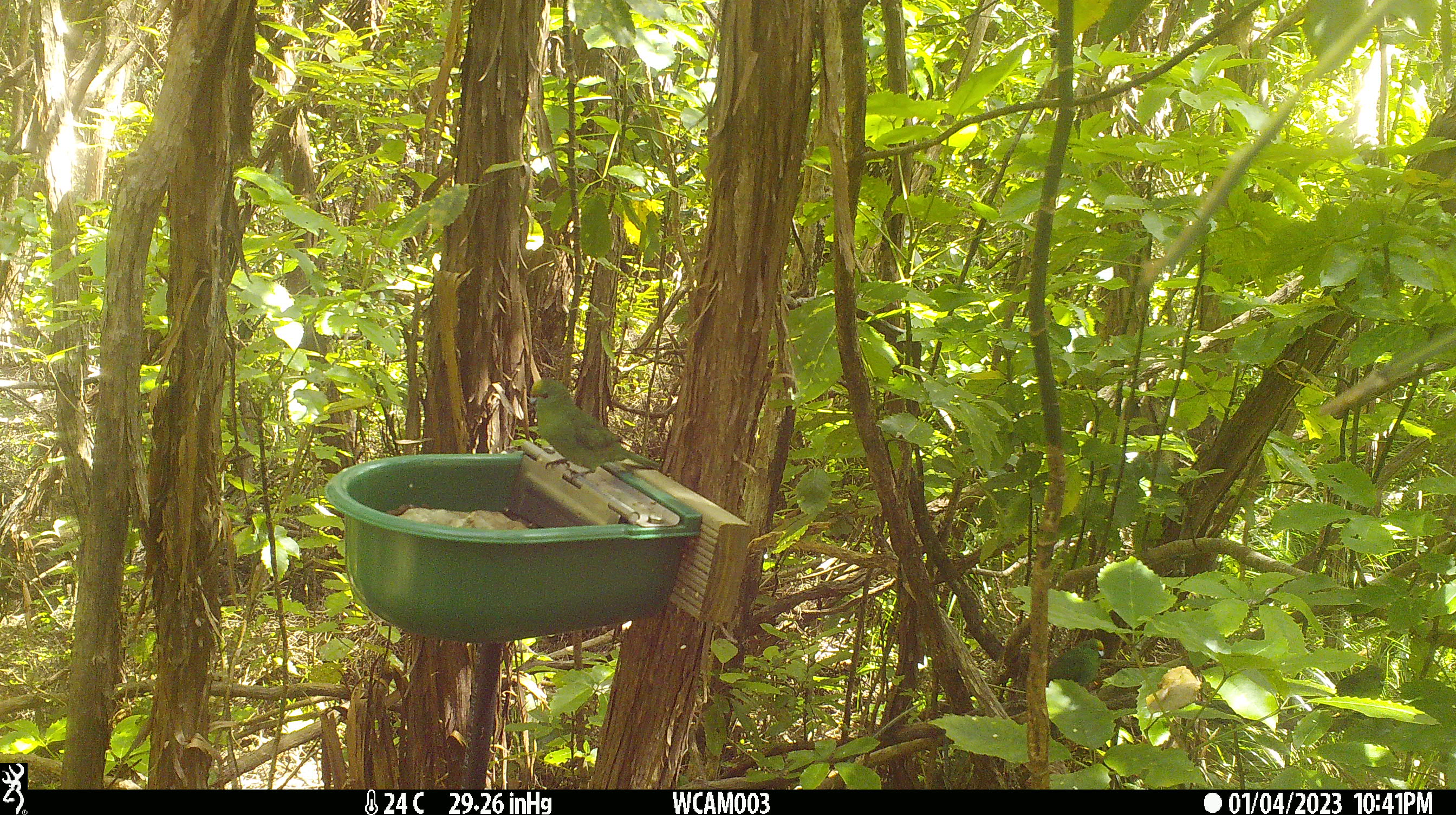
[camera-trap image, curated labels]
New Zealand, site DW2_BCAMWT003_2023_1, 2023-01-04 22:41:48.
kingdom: Animalia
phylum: Chordata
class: Aves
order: Psittaciformes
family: Psittaculidae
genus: Cyanoramphus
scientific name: Cyanoramphus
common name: parakeet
Parakeet (Cyanoramphus).